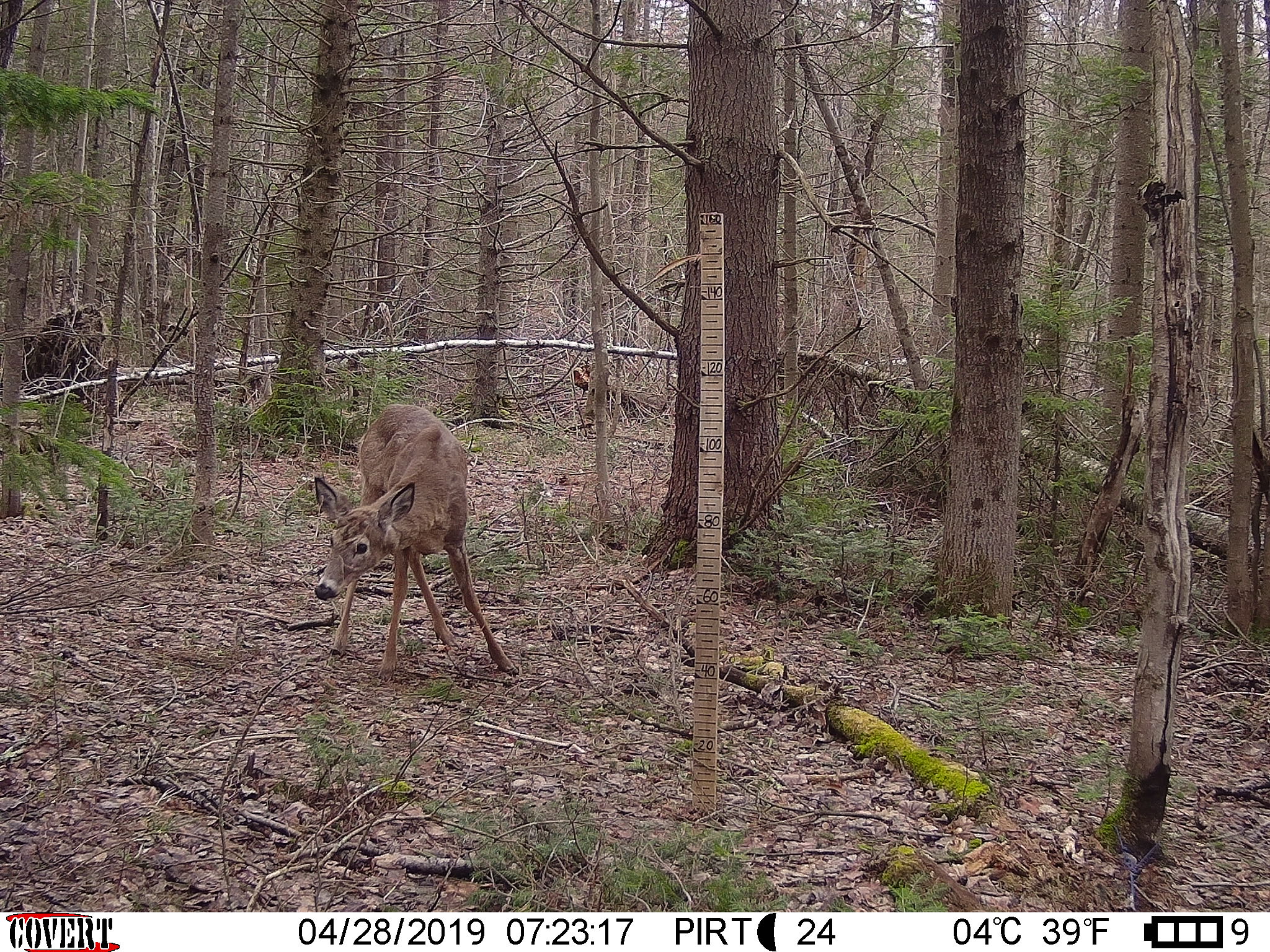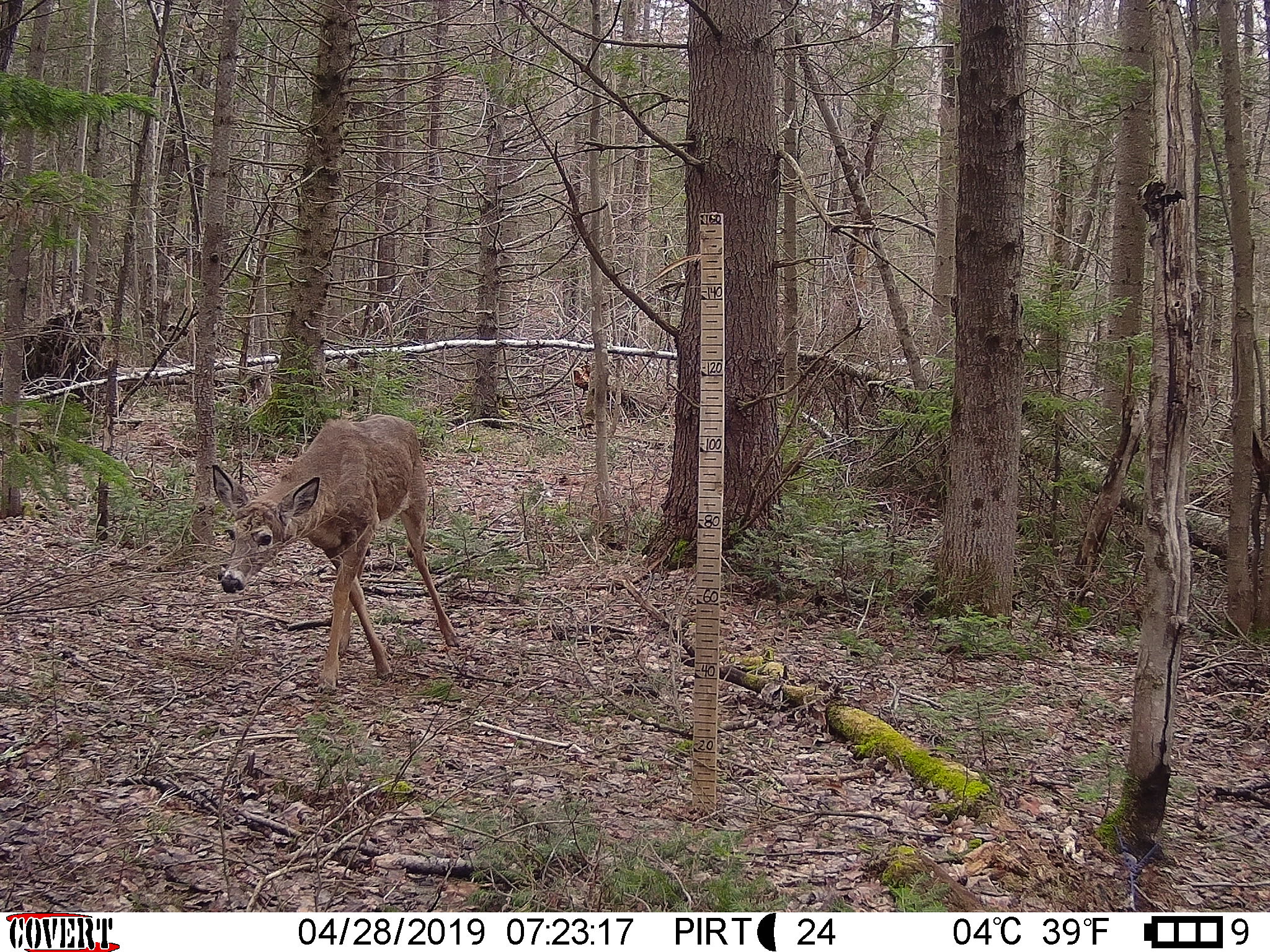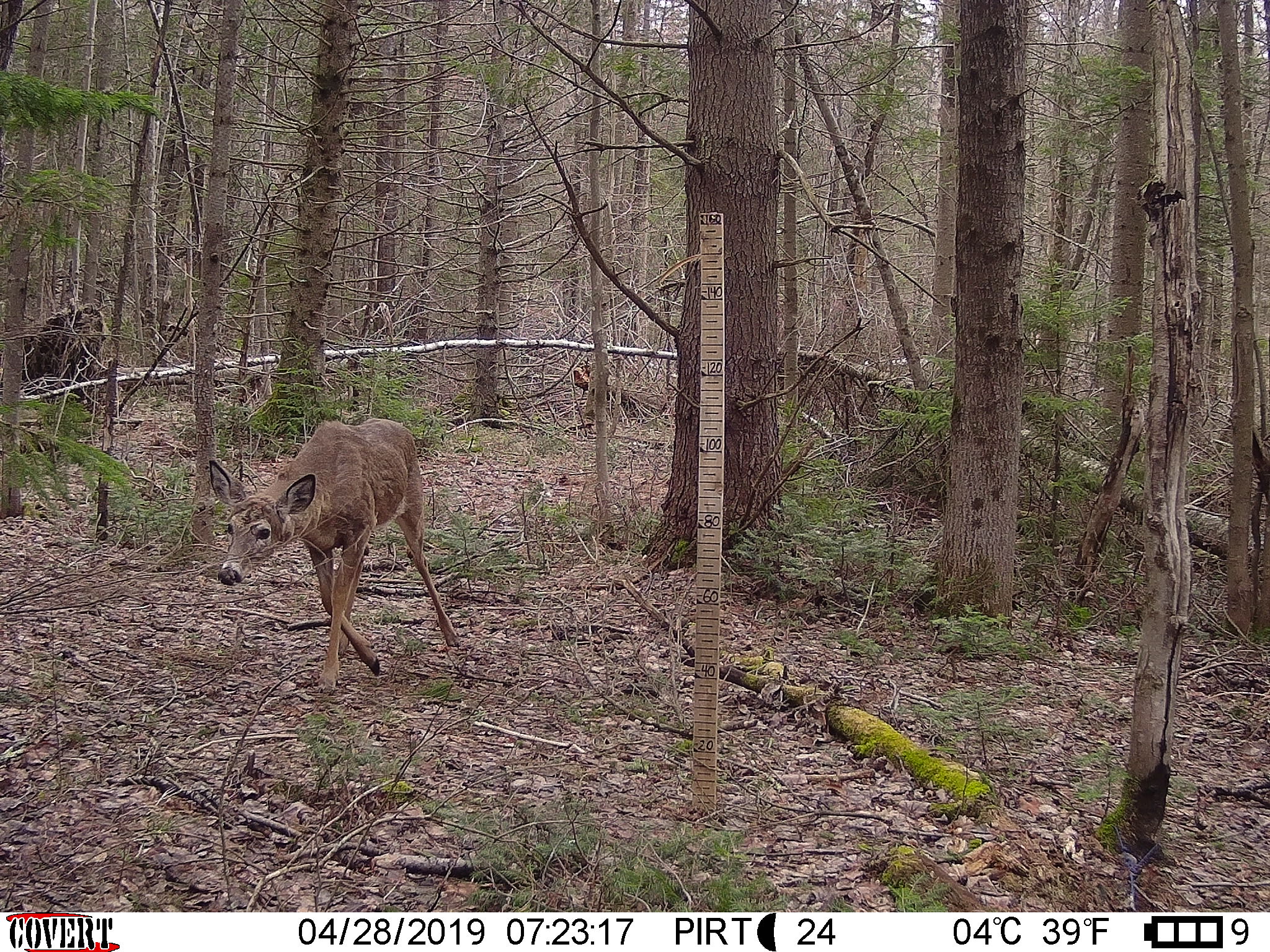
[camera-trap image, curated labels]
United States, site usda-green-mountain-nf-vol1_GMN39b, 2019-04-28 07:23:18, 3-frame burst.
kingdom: Animalia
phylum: Chordata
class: Mammalia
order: Artiodactyla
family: Cervidae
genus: Odocoileus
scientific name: Odocoileus virginianus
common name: white-tailed deer